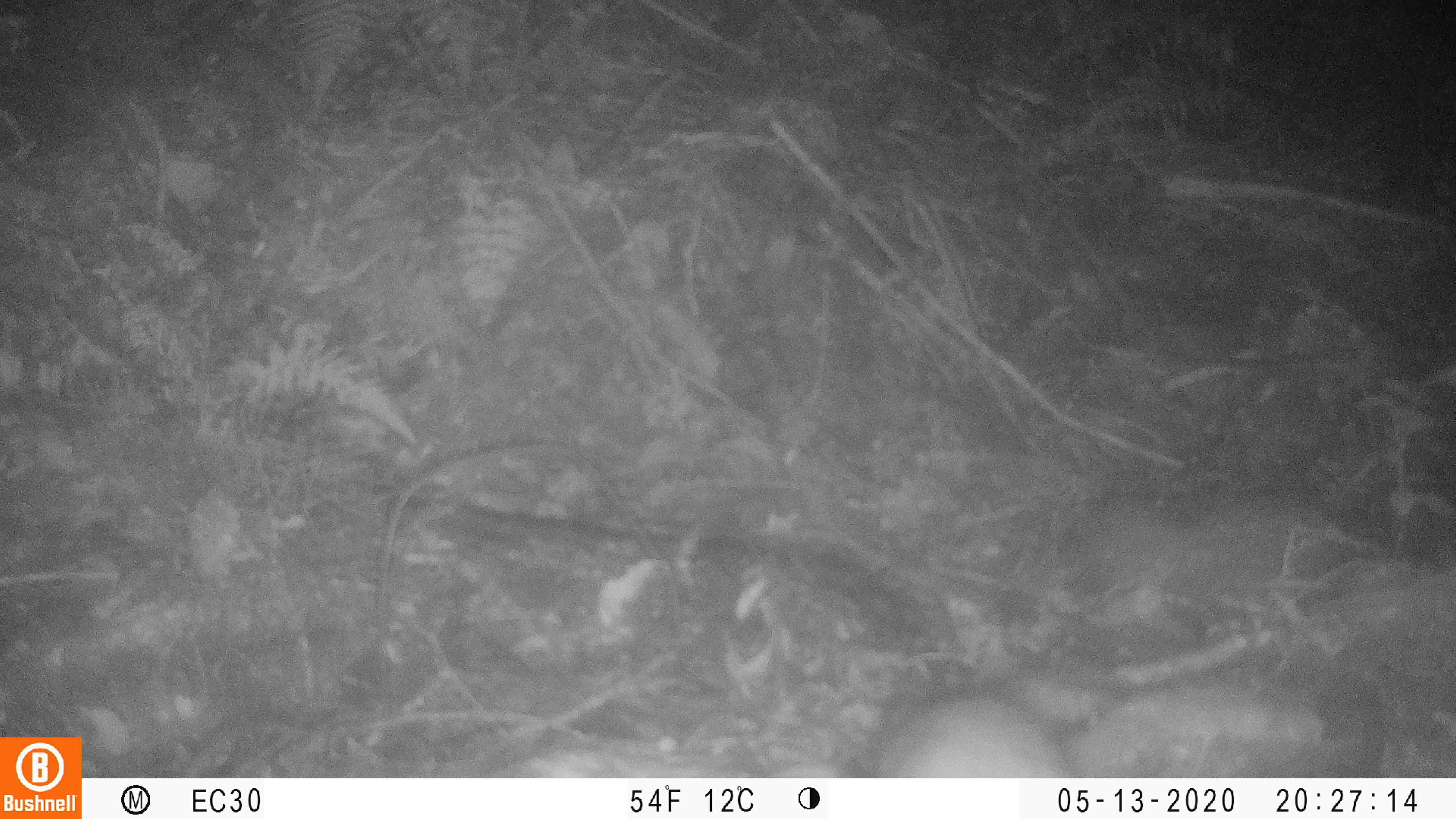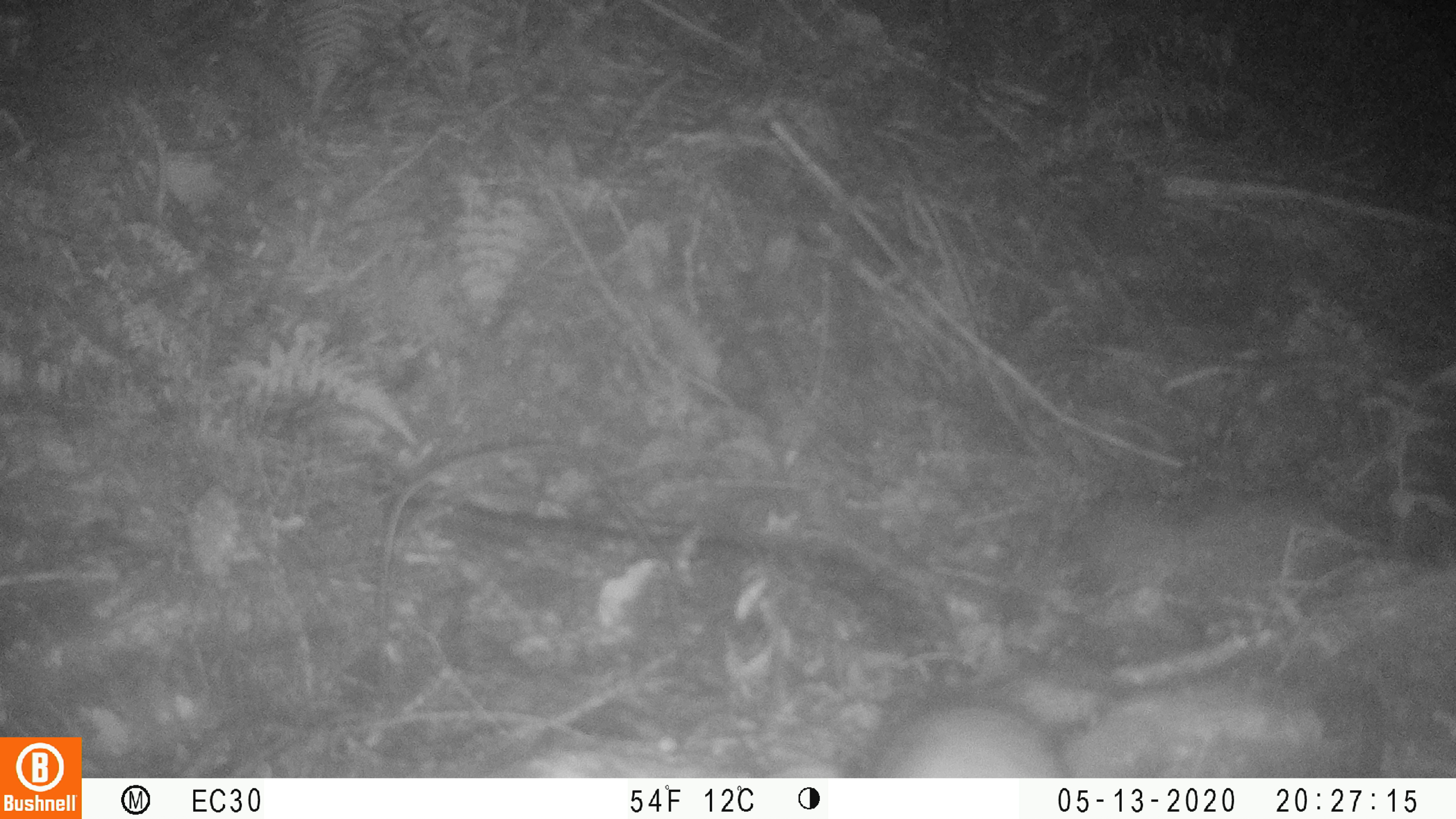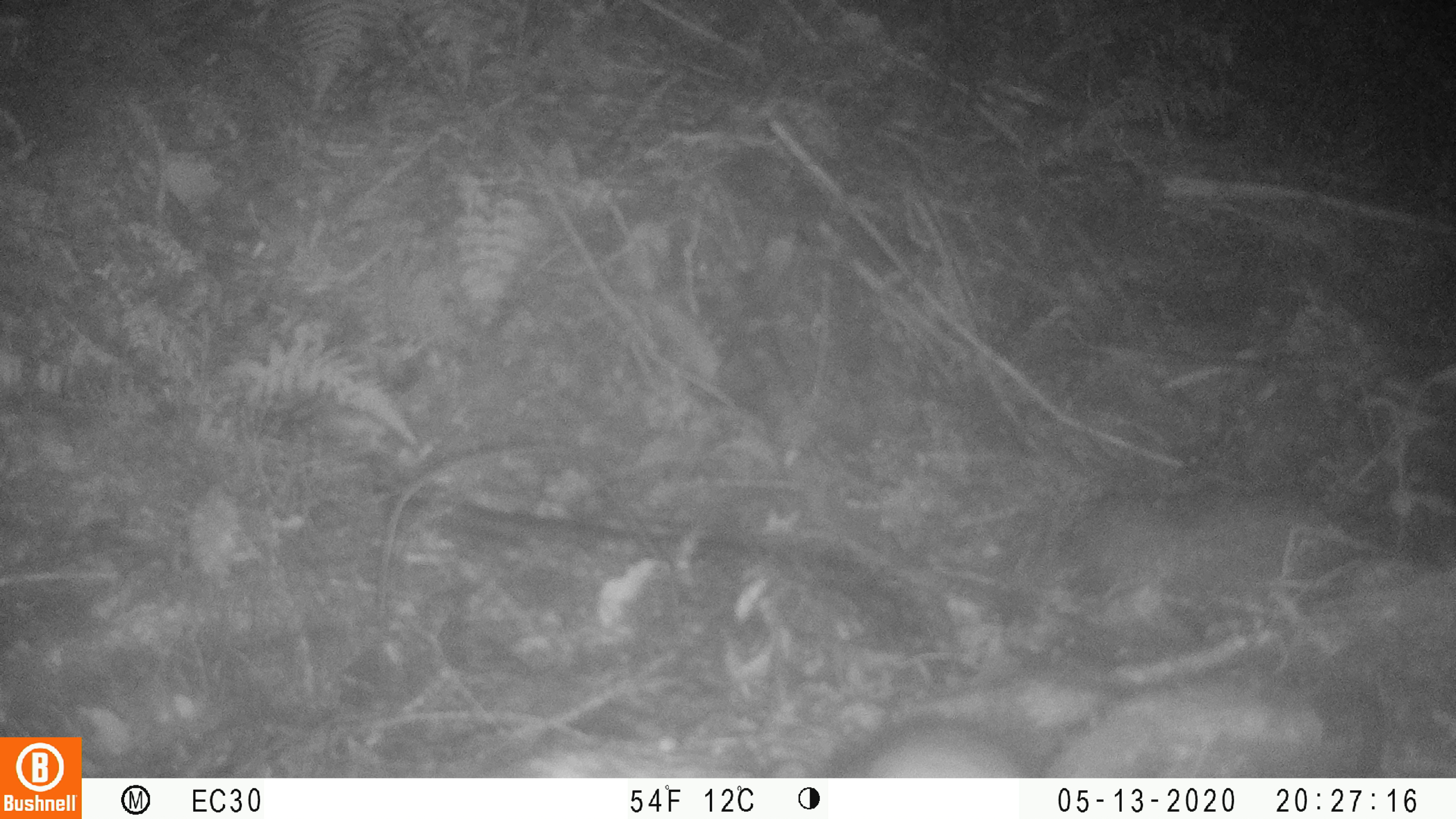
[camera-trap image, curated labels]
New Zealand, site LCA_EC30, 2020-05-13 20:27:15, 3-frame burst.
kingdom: Animalia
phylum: Chordata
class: Mammalia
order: Rodentia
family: Muridae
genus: Rattus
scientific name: Rattus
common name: rat